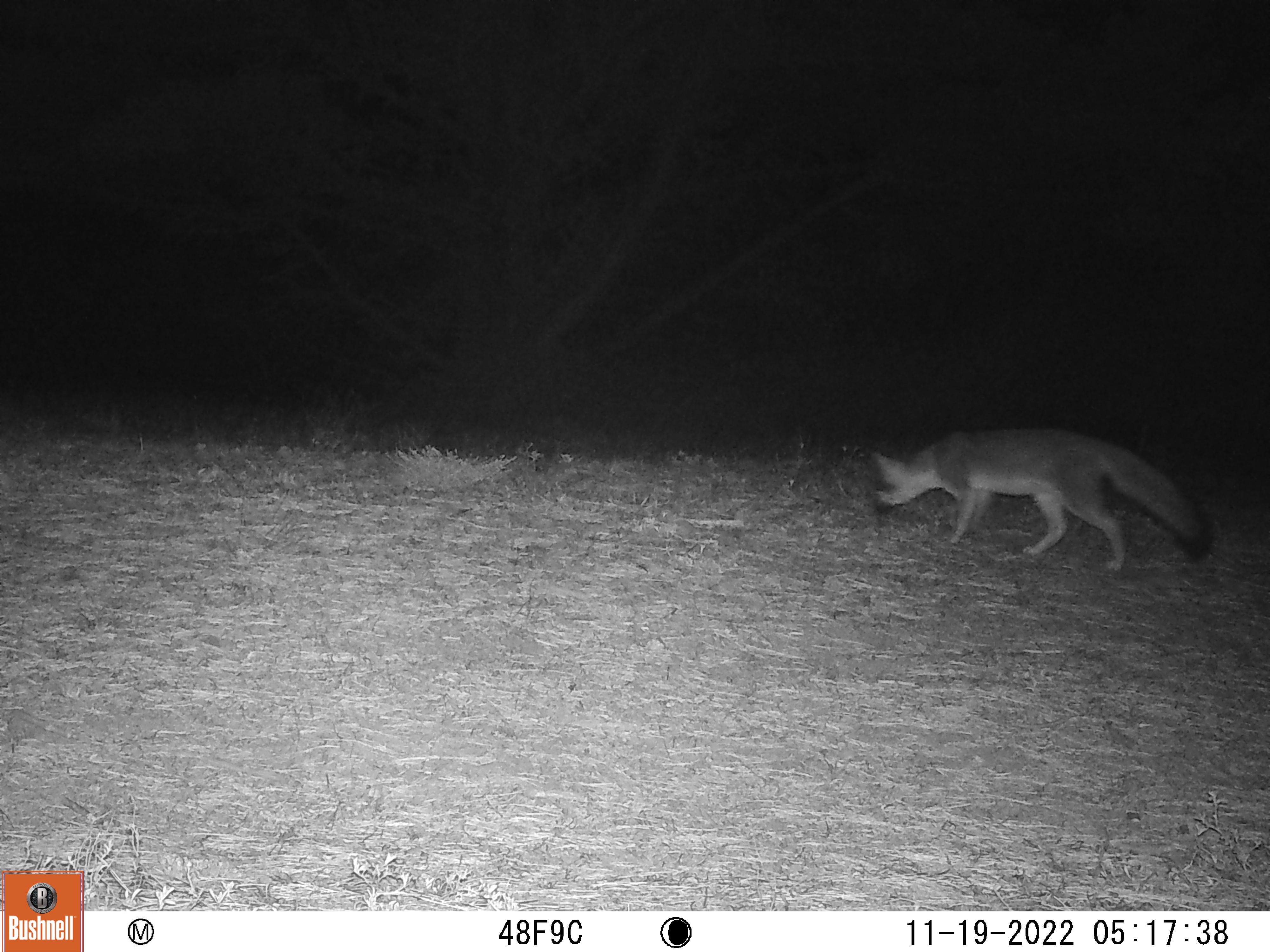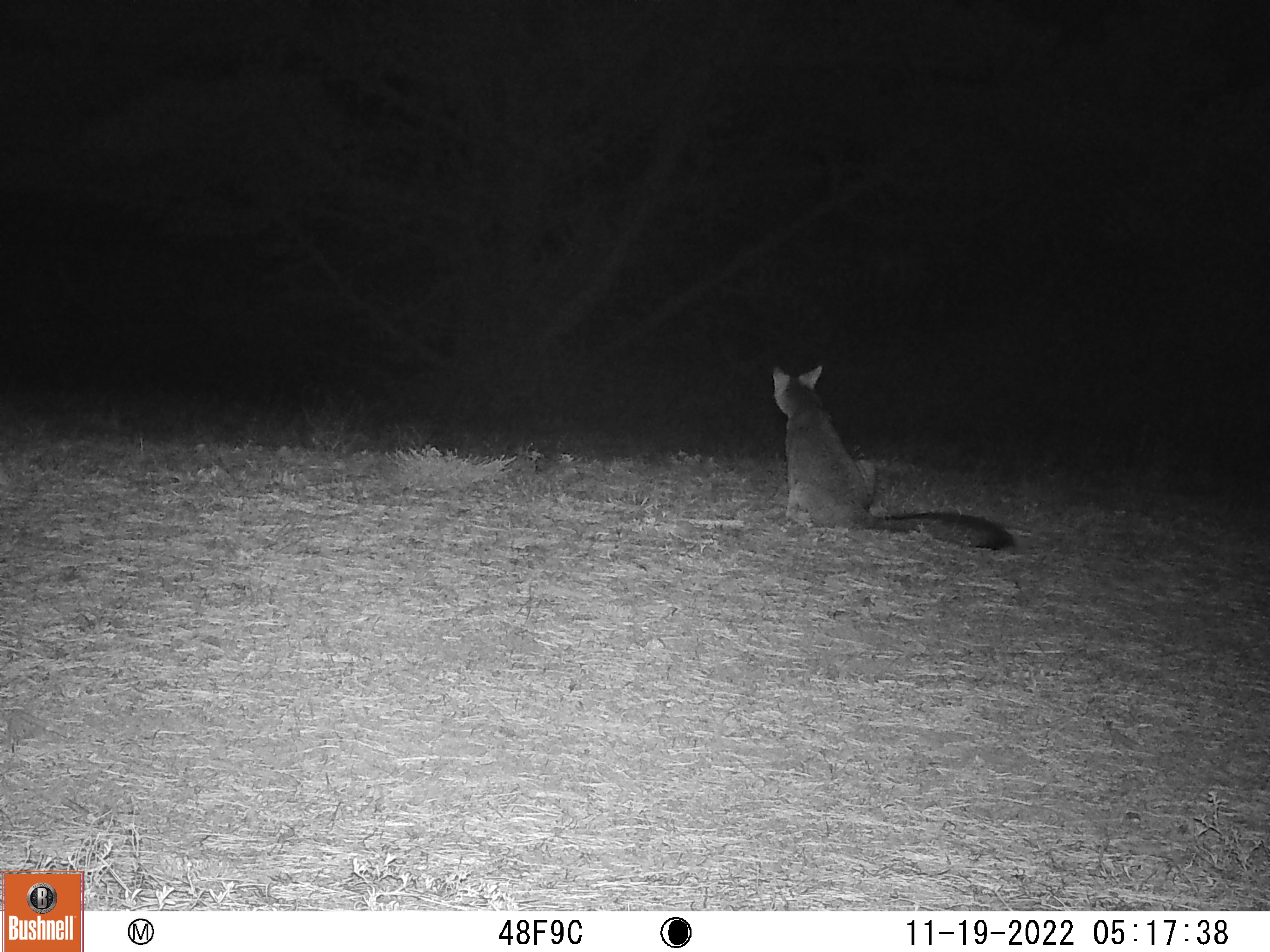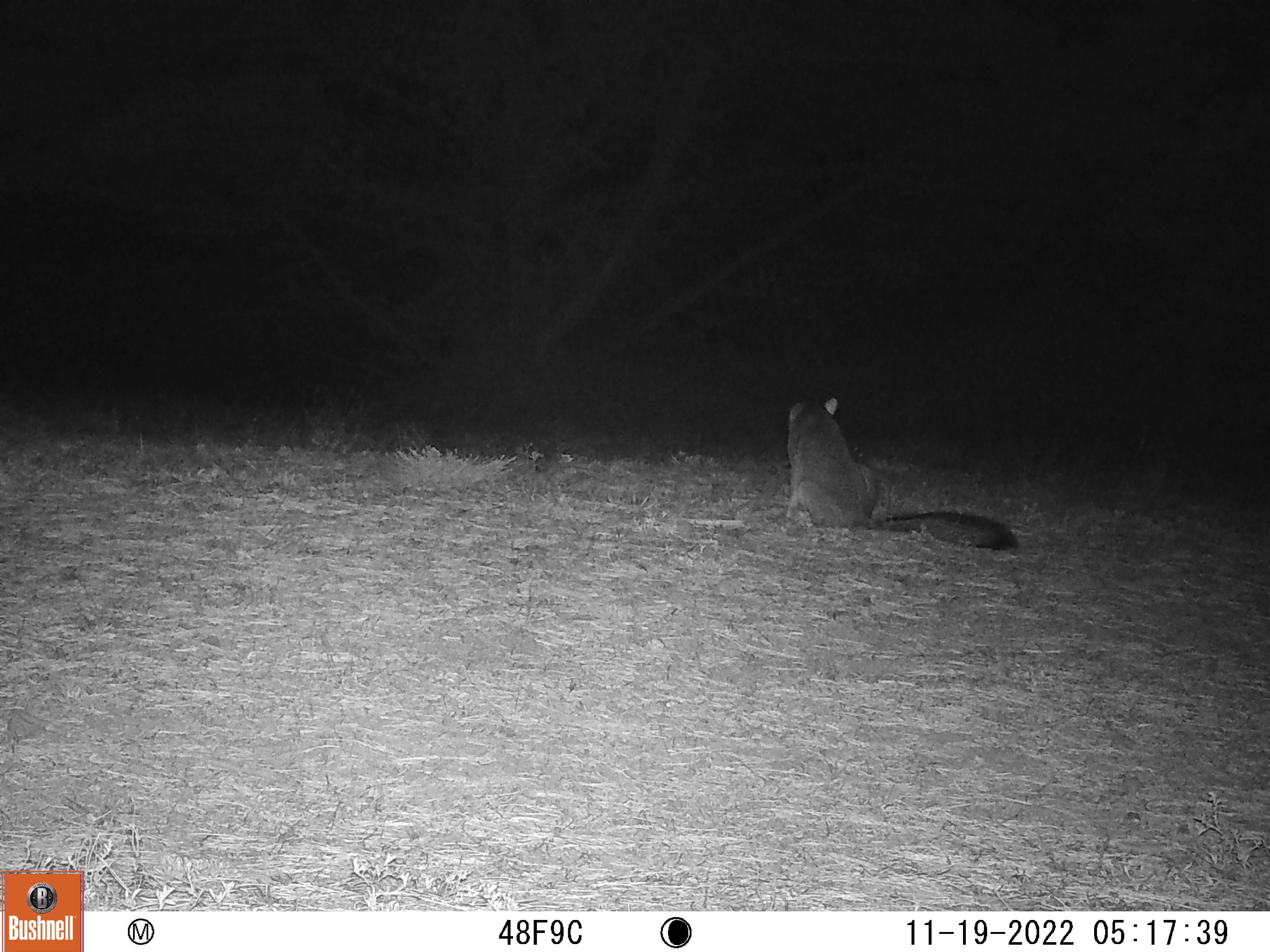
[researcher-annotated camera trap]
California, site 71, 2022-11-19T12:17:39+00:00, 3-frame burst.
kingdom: Animalia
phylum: Chordata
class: Mammalia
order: Carnivora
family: Canidae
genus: Urocyon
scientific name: Urocyon cinereoargenteus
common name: gray fox